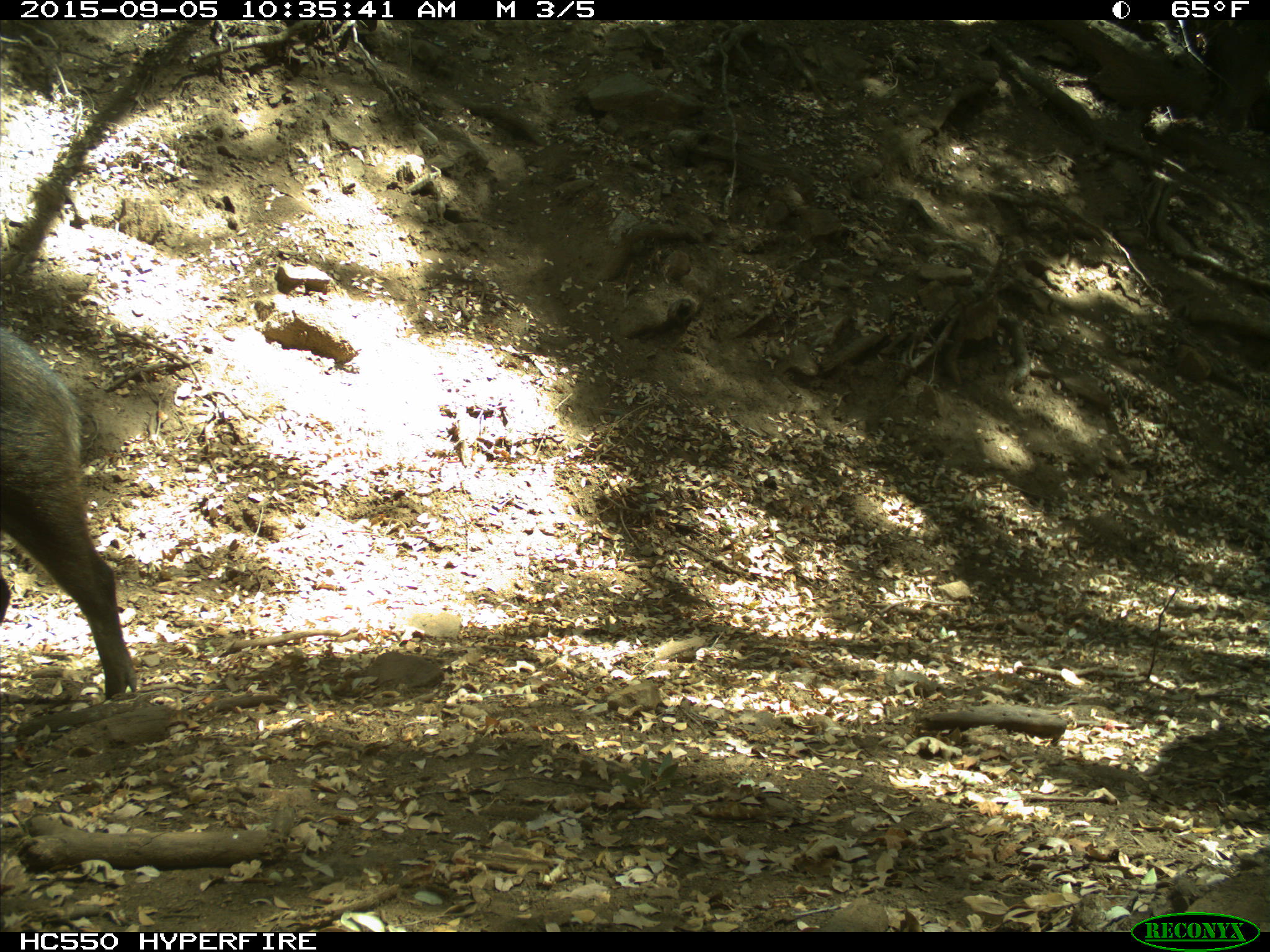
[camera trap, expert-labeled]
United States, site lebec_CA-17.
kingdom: Animalia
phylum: Chordata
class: Mammalia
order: Artiodactyla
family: Suidae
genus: Sus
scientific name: Sus scrofa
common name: wild boar